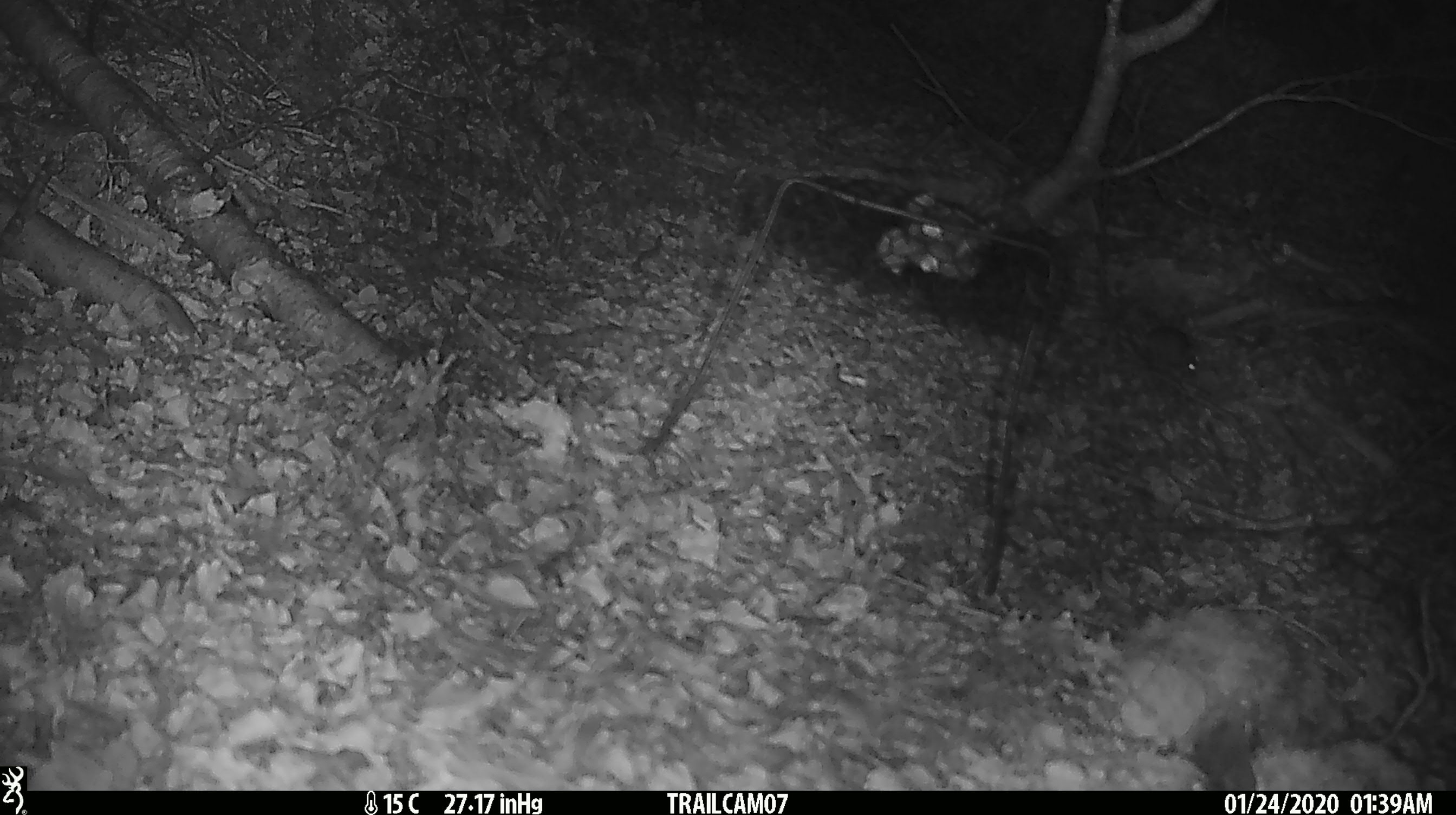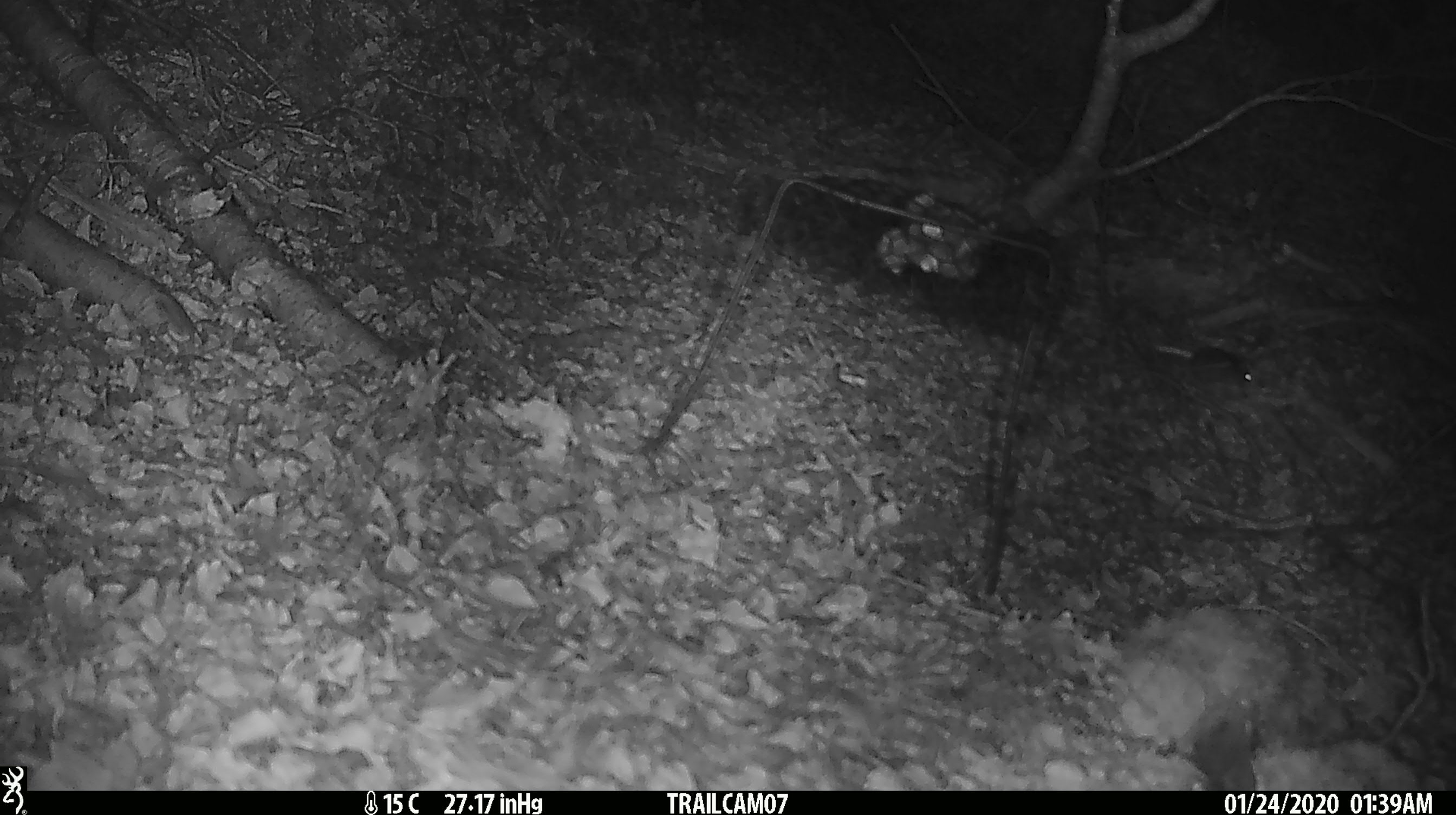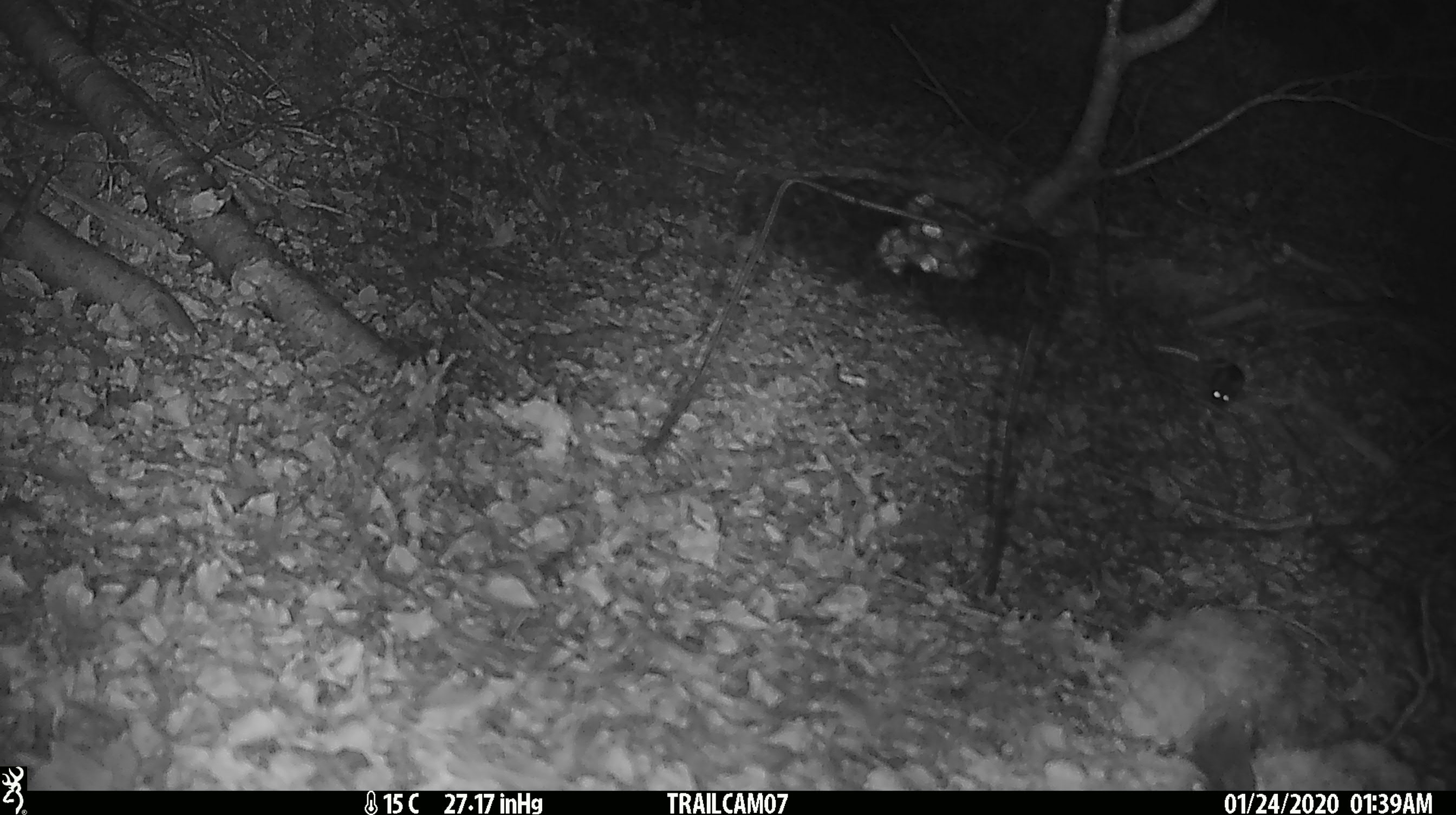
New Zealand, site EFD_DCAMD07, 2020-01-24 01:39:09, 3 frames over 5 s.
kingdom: Animalia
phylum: Chordata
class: Mammalia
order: Rodentia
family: Muridae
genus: Mus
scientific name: Mus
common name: mouse